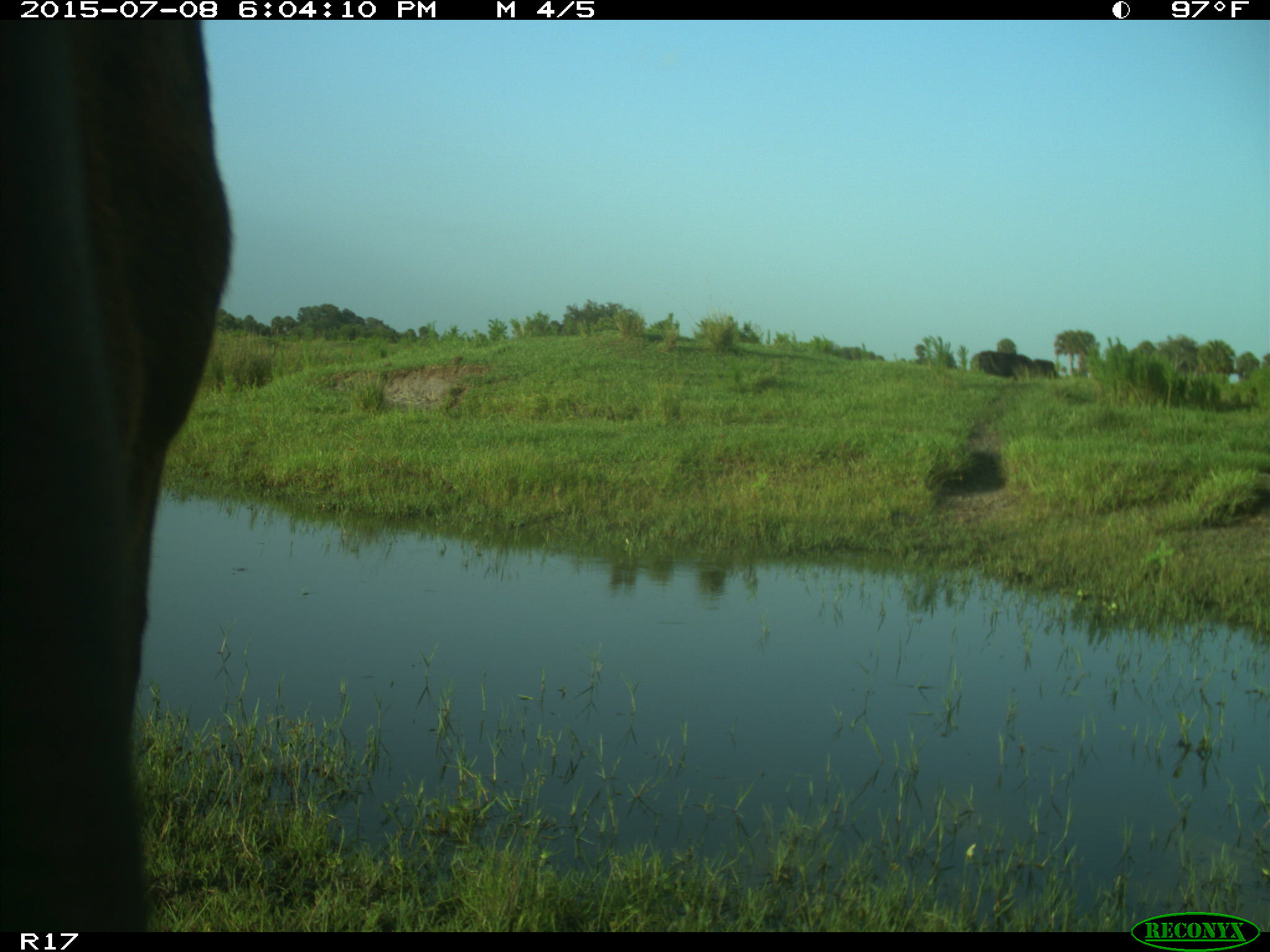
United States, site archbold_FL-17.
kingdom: Animalia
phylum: Chordata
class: Mammalia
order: Artiodactyla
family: Bovidae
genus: Bos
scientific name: Bos taurus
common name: domestic cow